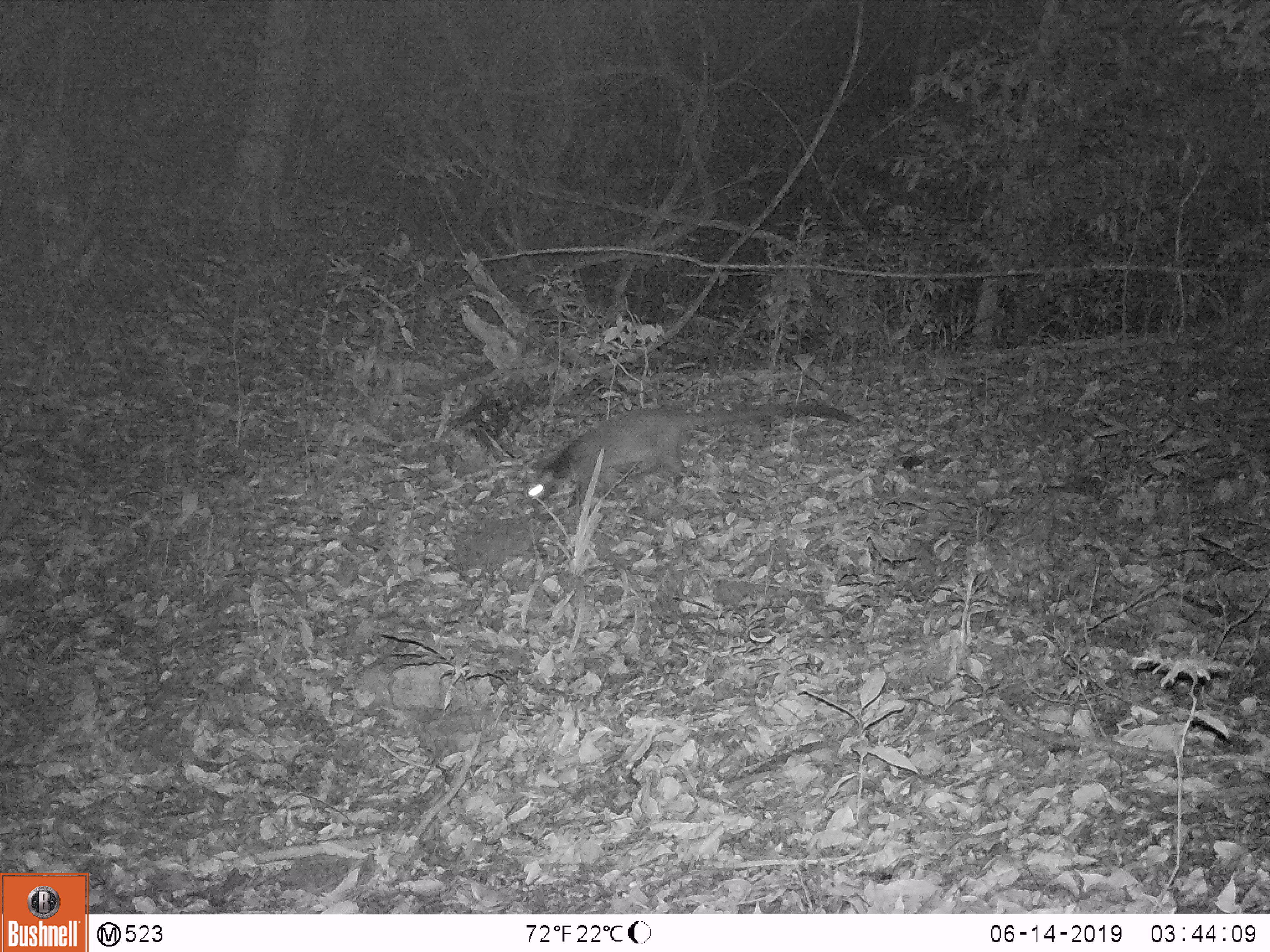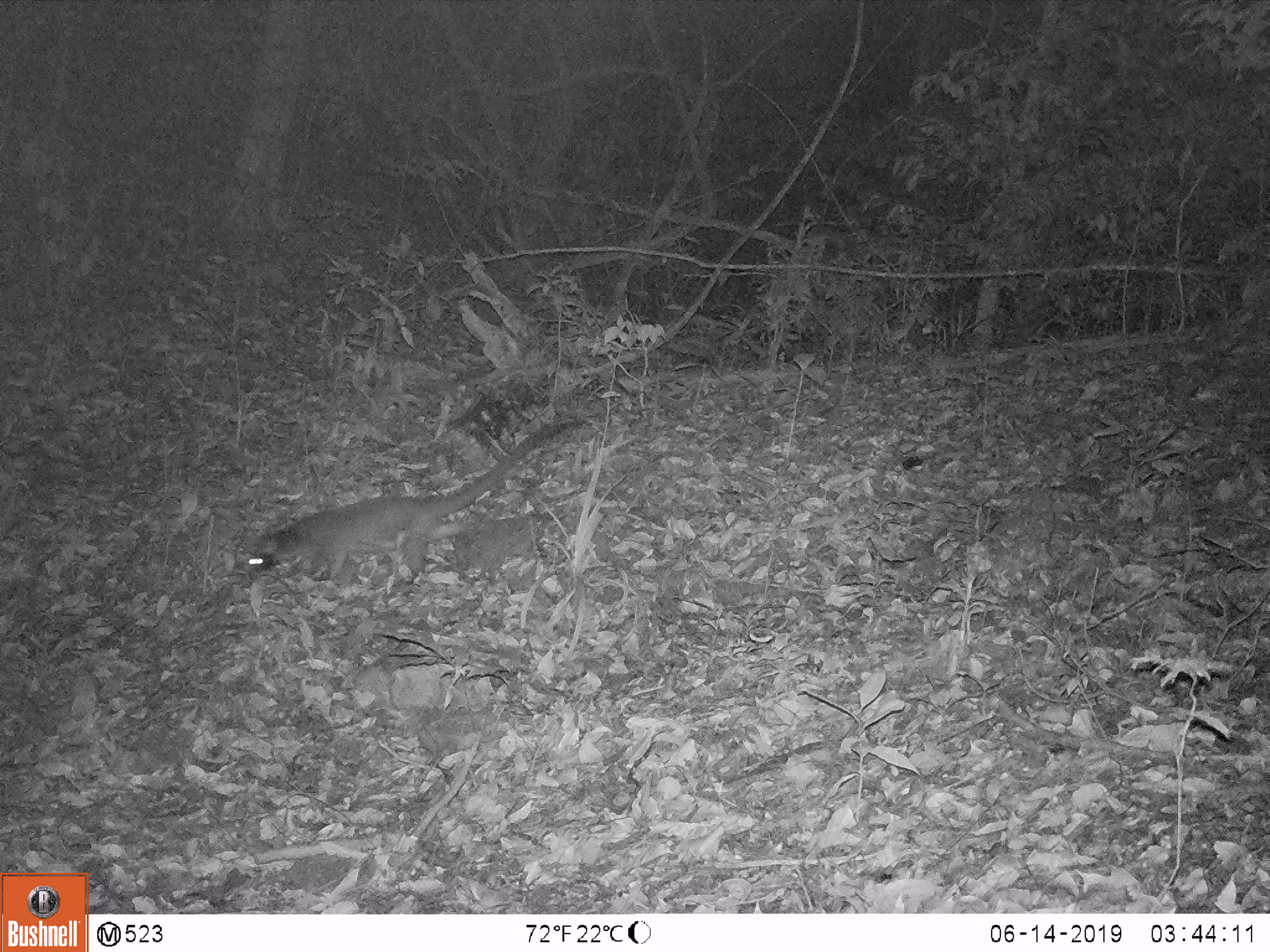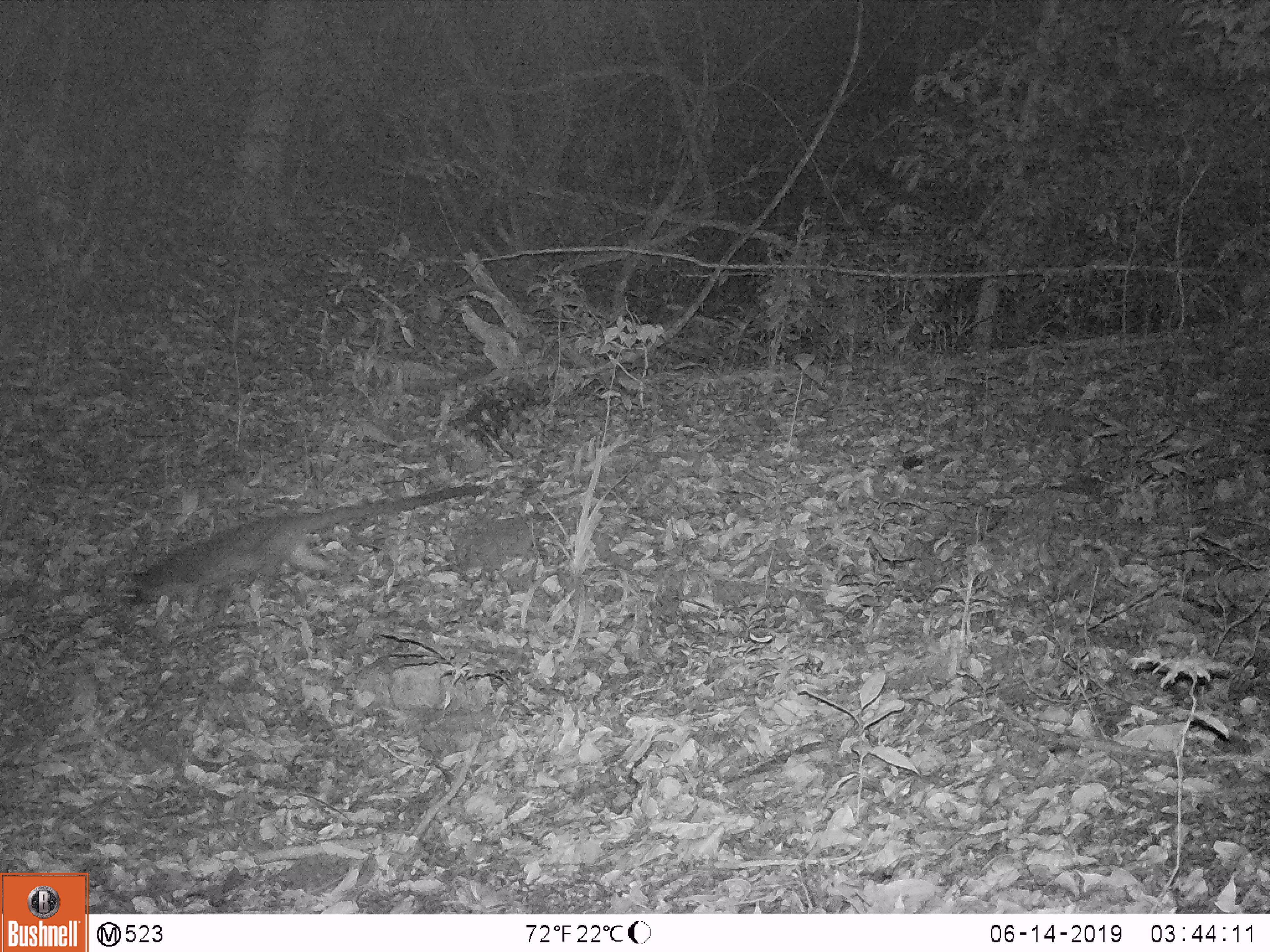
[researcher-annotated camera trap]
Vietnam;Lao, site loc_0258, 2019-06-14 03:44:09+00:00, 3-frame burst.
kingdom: Animalia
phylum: Chordata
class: Mammalia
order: Carnivora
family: Viverridae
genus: Paguma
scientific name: Paguma larvata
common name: masked palm civet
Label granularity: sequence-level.